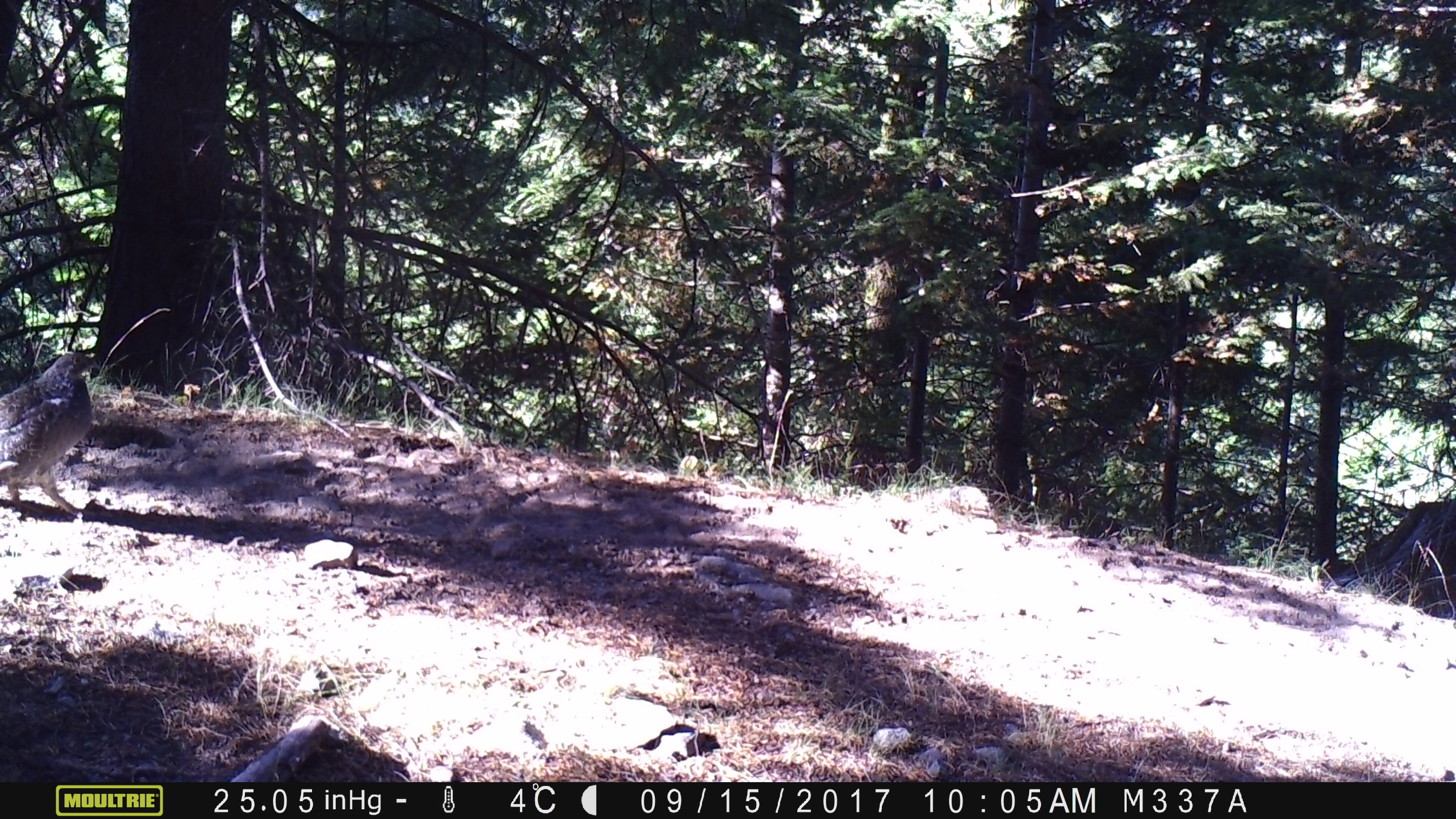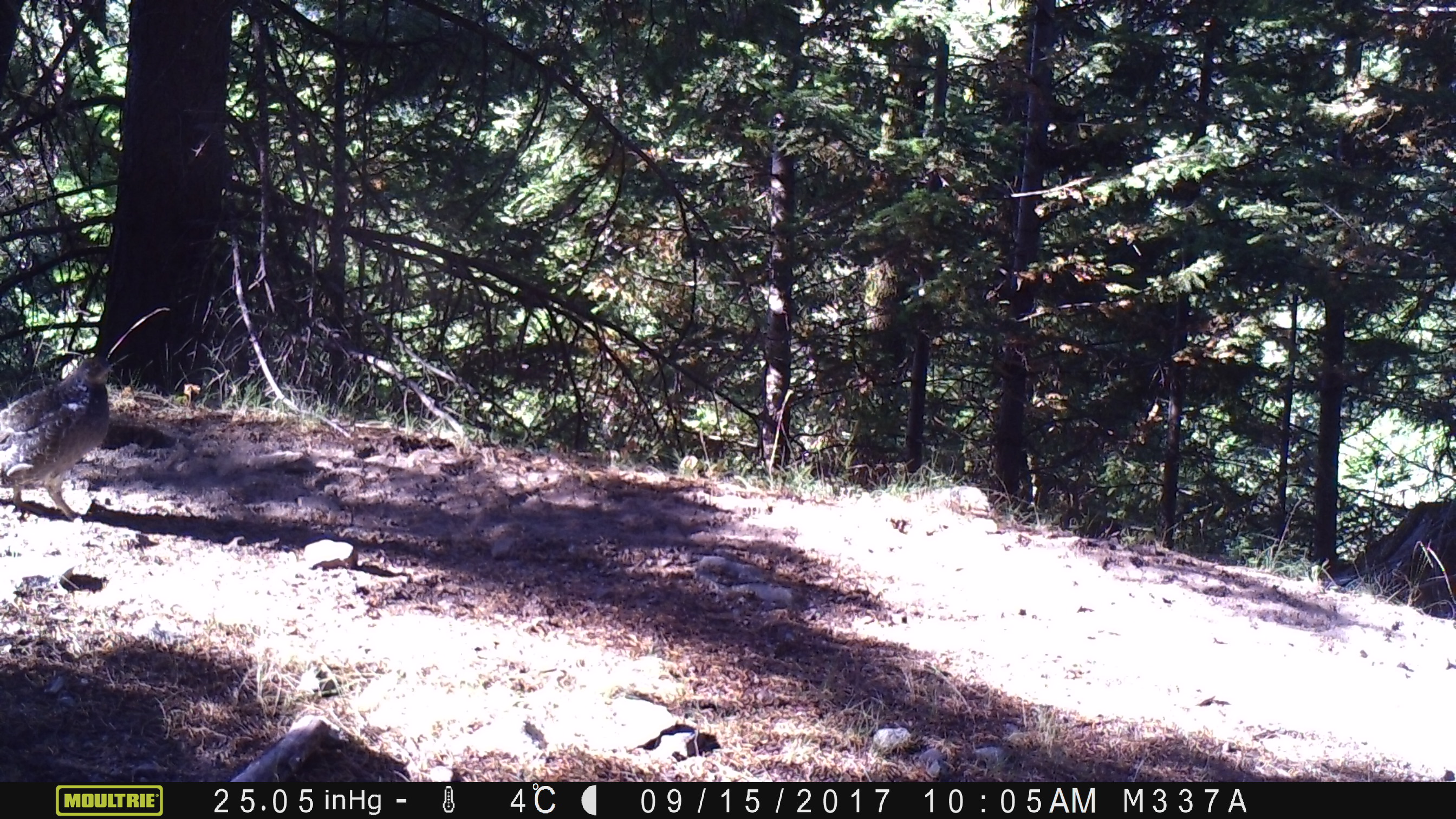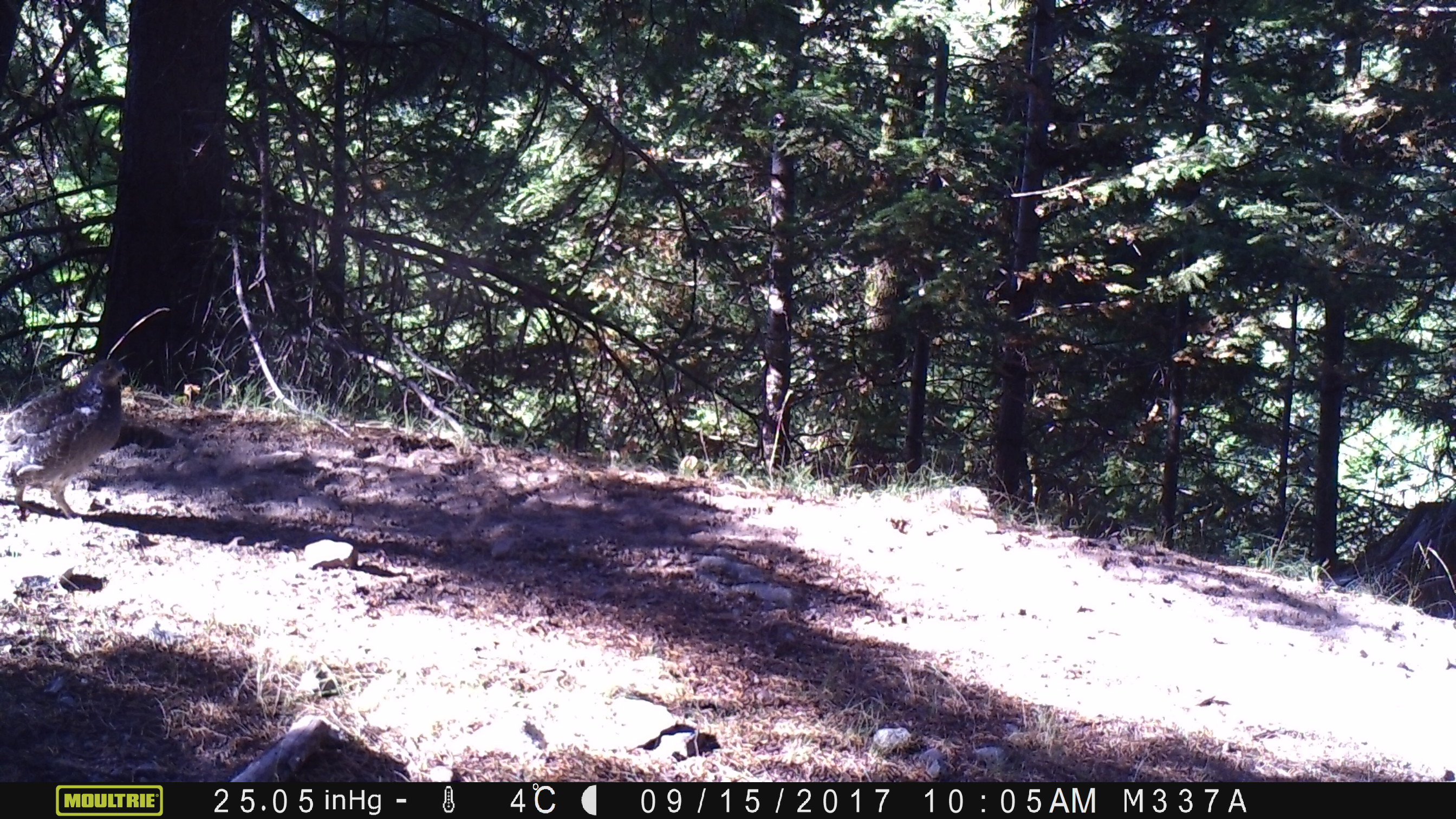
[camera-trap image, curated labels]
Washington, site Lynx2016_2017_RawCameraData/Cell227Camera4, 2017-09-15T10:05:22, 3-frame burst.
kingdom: Animalia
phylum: Chordata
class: Aves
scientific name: Aves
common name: birds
Aves (birds). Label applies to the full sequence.